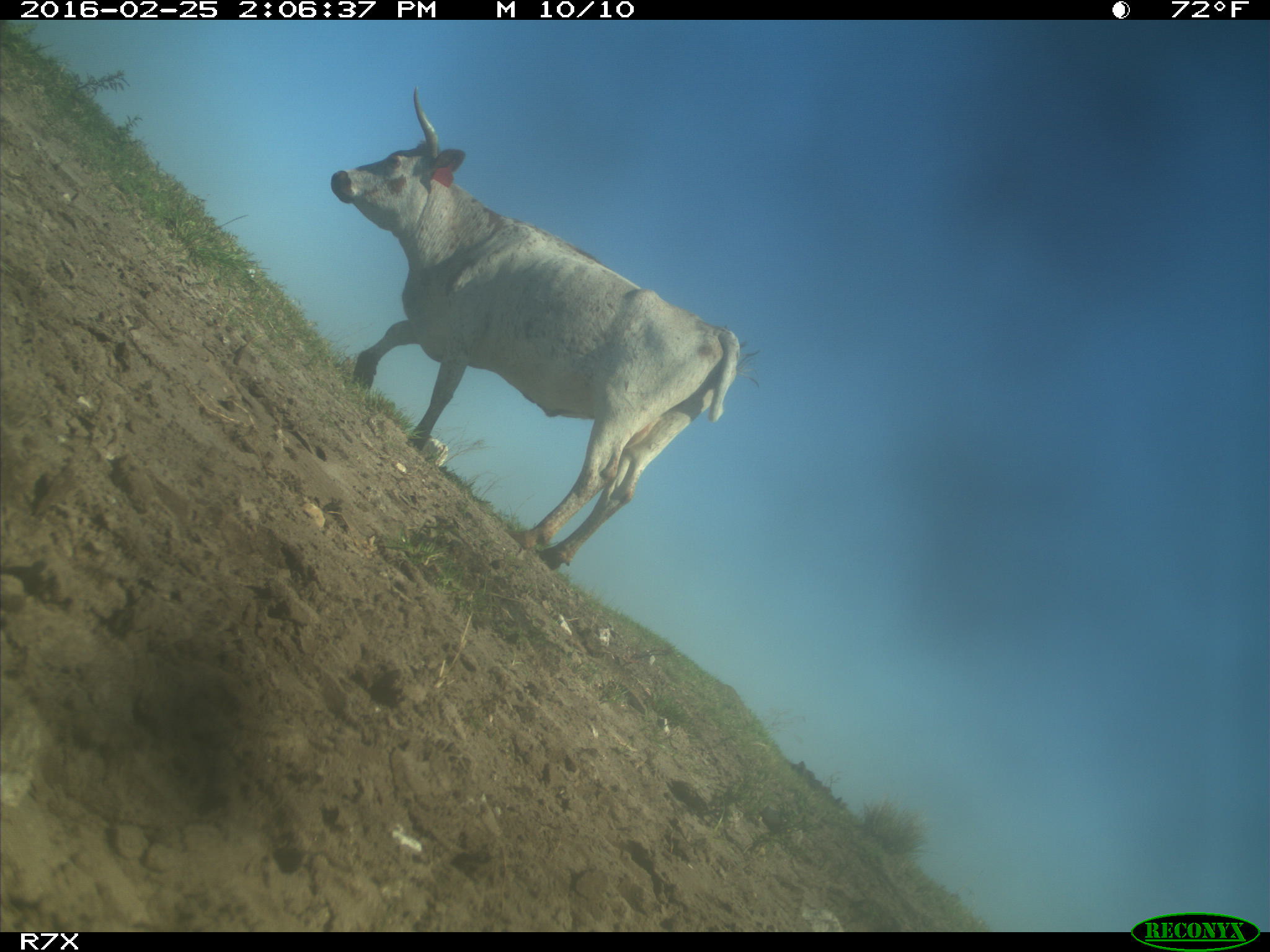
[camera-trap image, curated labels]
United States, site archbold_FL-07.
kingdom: Animalia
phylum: Chordata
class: Mammalia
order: Artiodactyla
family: Bovidae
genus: Bos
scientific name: Bos taurus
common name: domestic cow